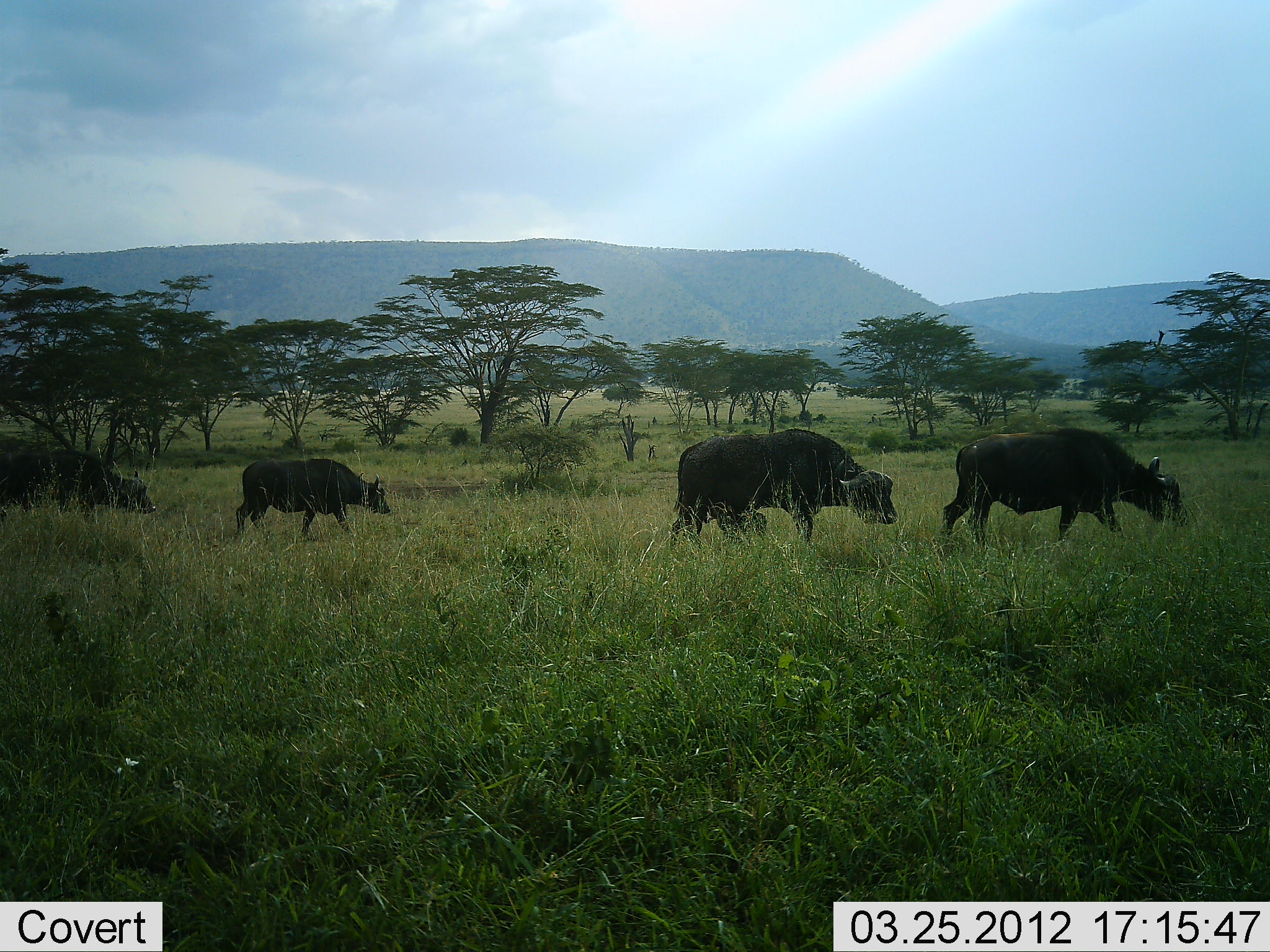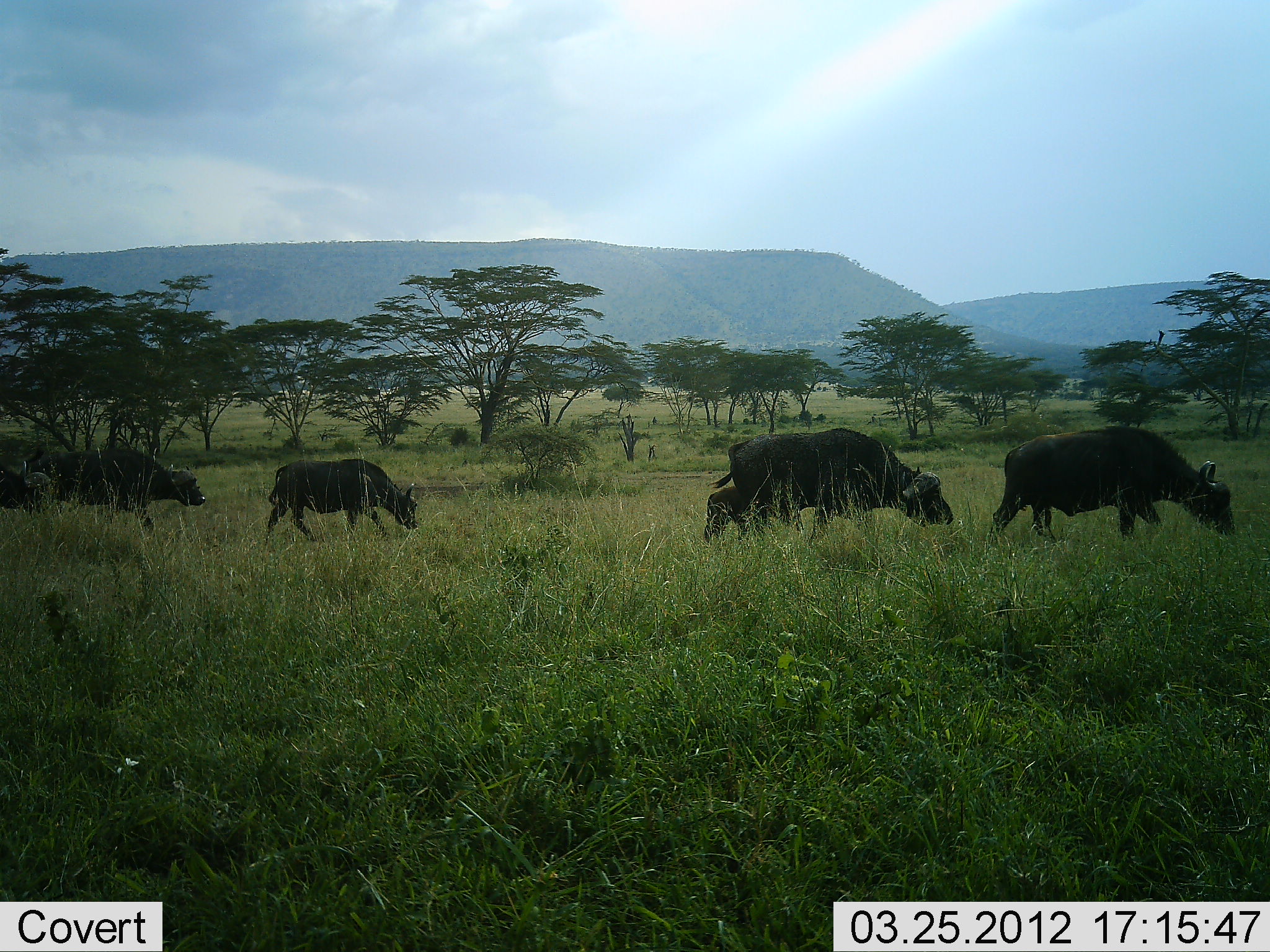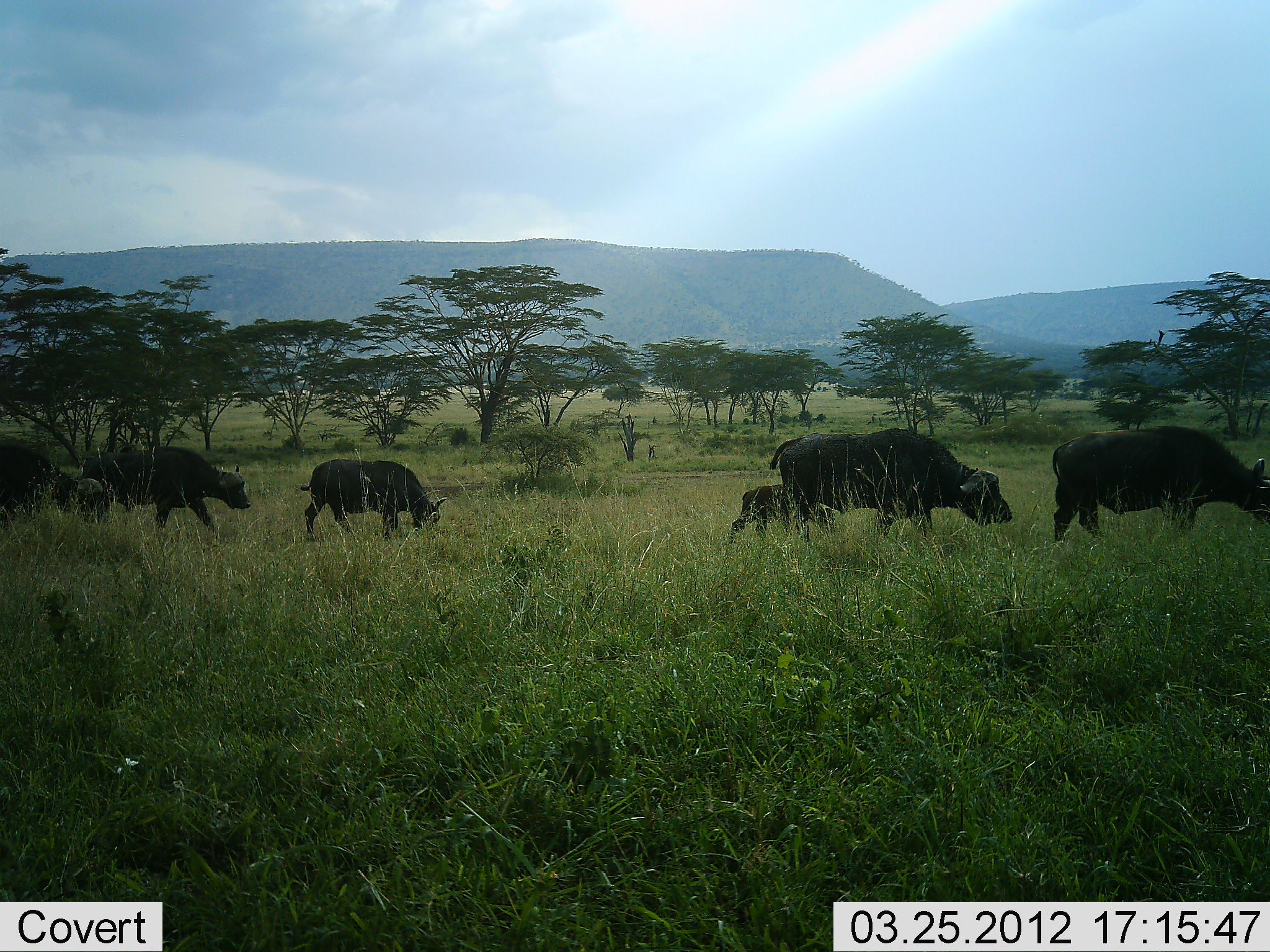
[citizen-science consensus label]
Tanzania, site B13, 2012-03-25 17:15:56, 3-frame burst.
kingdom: Animalia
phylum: Chordata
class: Mammalia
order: Artiodactyla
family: Bovidae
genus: Syncerus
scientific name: Syncerus caffer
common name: cape buffalo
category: buffalo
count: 6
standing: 0%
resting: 0%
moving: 87%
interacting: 0%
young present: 83%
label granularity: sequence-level